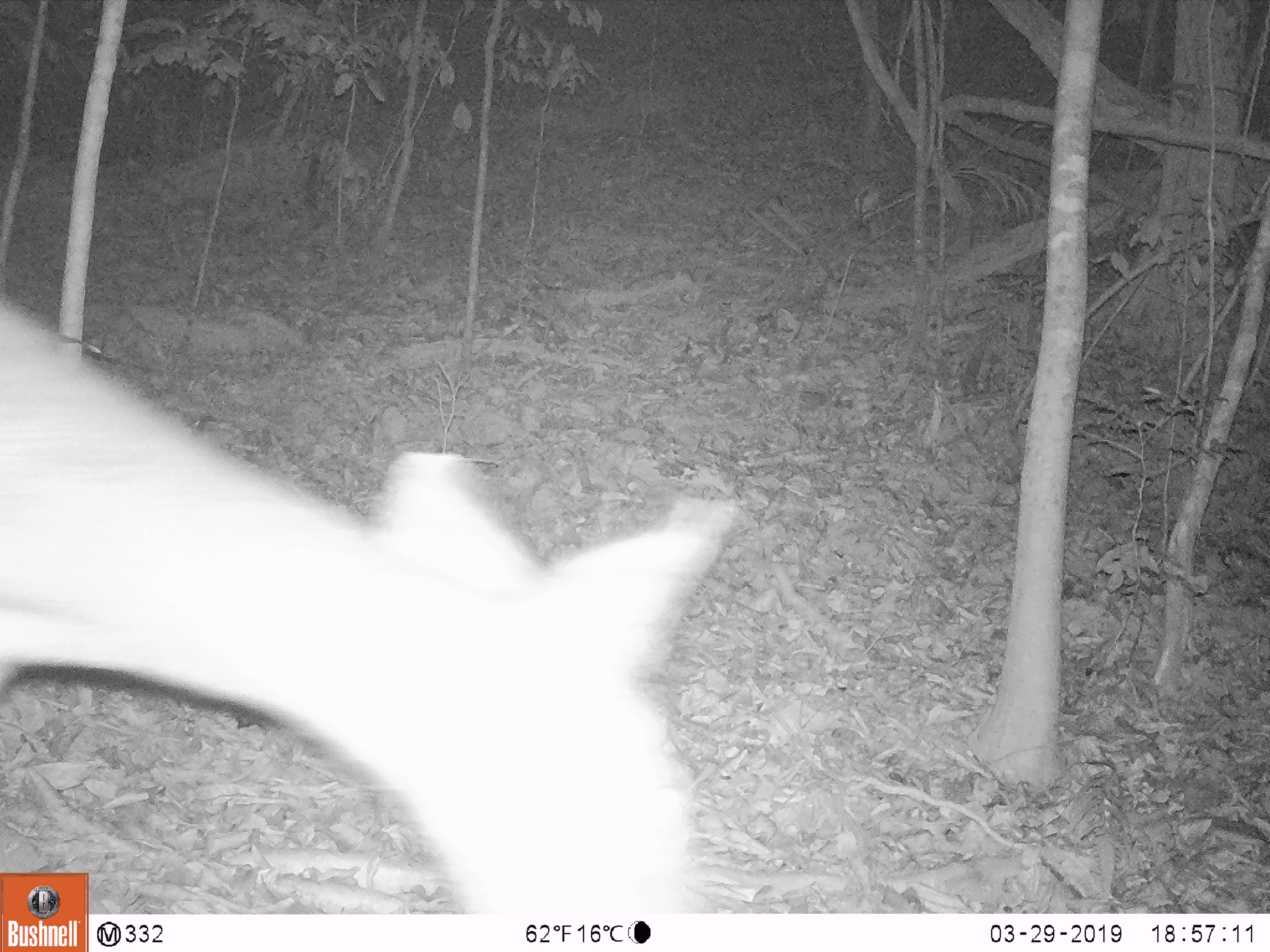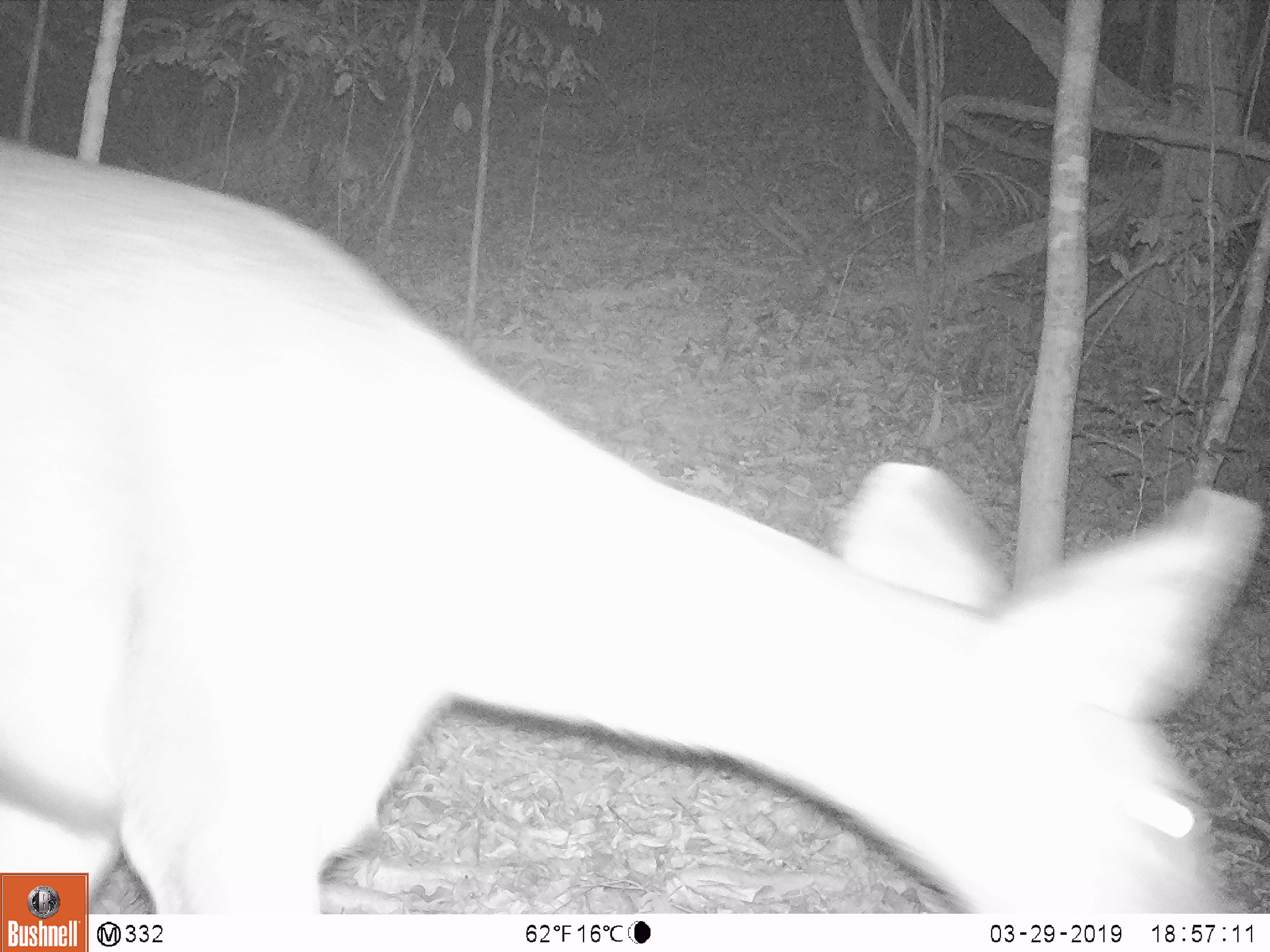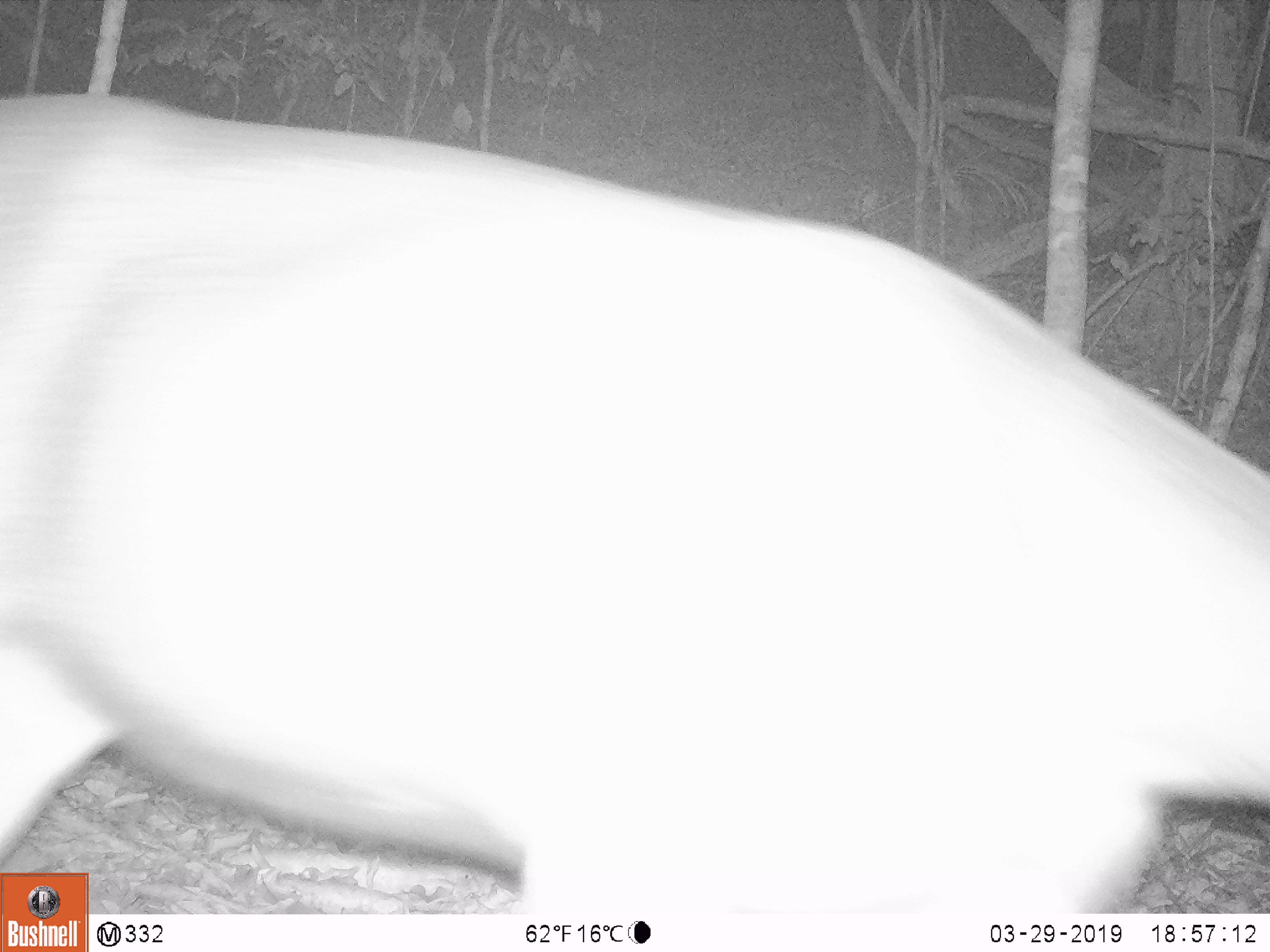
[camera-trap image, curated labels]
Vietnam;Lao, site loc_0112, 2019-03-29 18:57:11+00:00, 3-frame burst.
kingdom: Animalia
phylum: Chordata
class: Mammalia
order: Artiodactyla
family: Cervidae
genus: Rusa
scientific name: Rusa unicolor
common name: sambar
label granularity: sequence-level